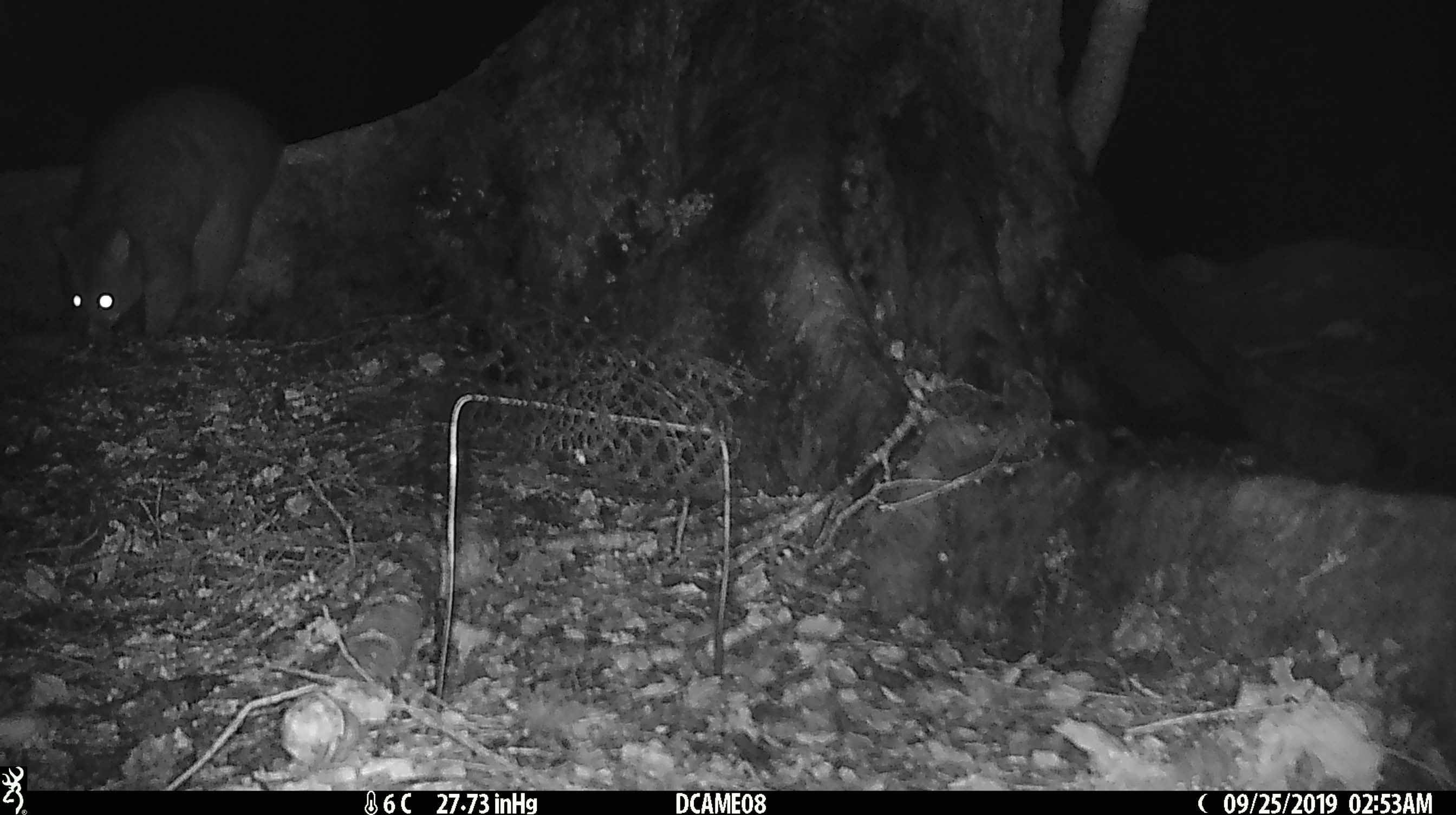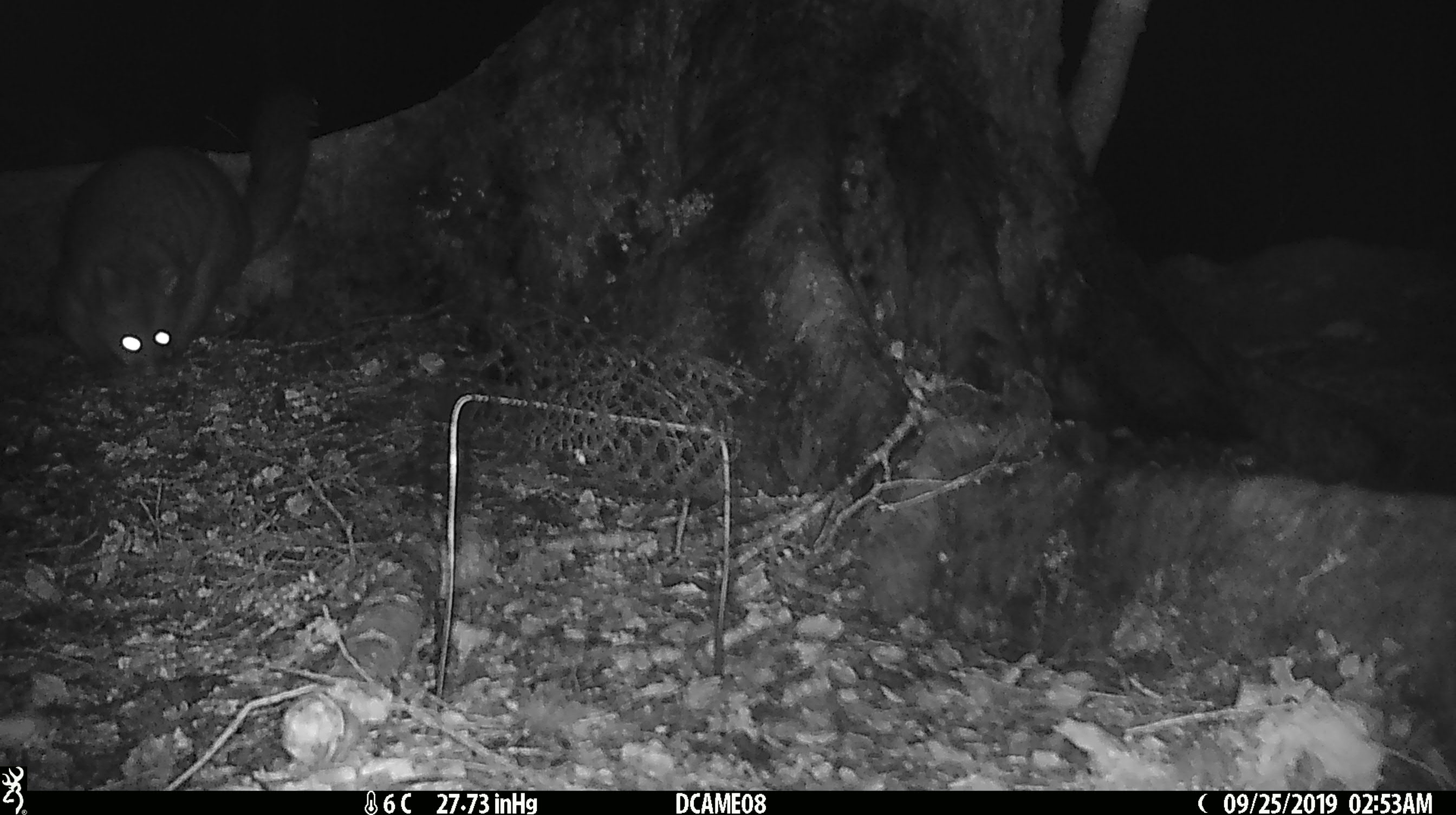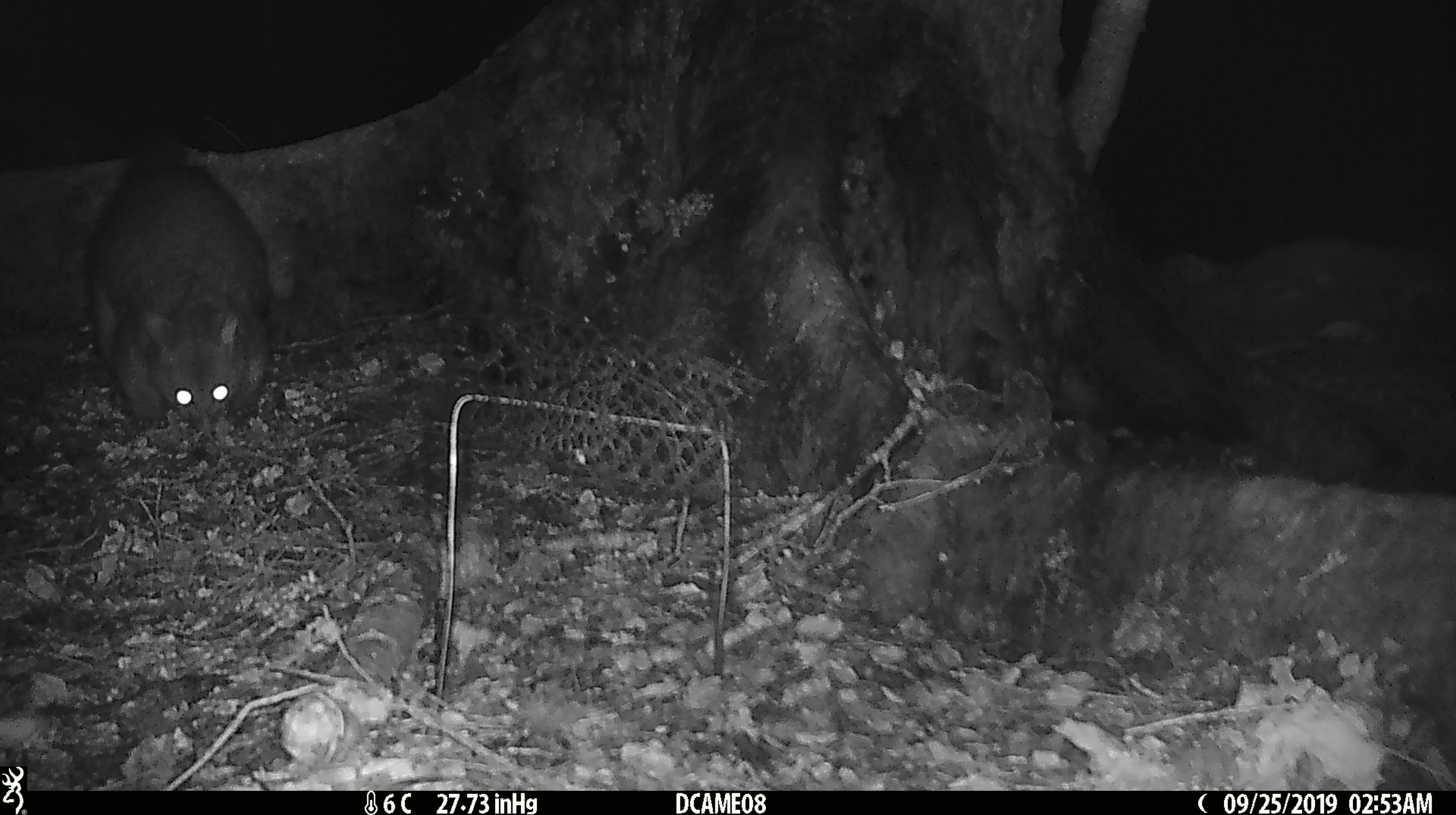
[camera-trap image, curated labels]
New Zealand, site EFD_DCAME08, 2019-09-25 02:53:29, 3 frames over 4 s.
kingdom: Animalia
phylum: Chordata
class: Mammalia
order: Diprotodontia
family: Phalangeridae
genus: Trichosurus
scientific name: Trichosurus vulpecula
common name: common brushtail possum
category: possum